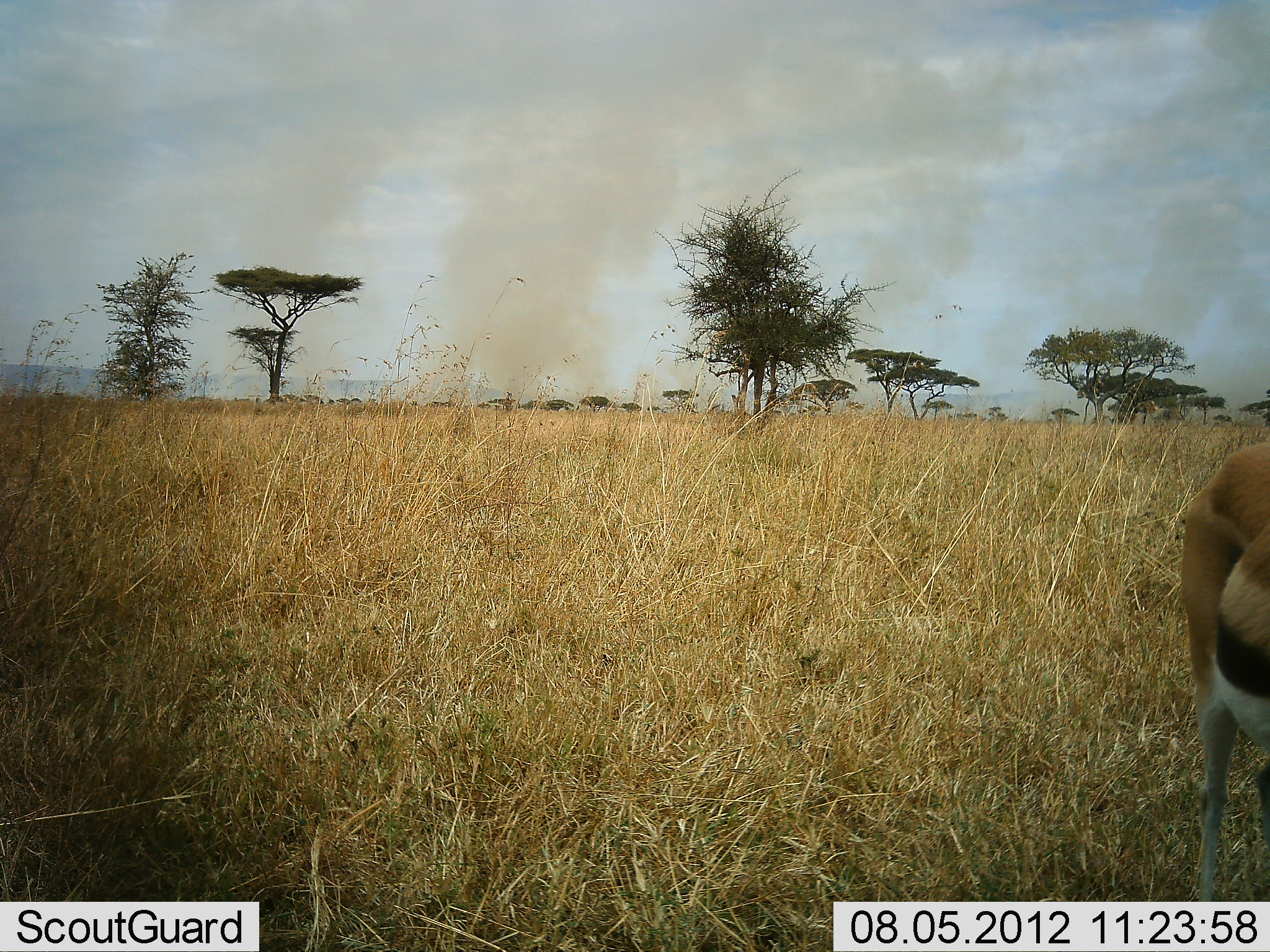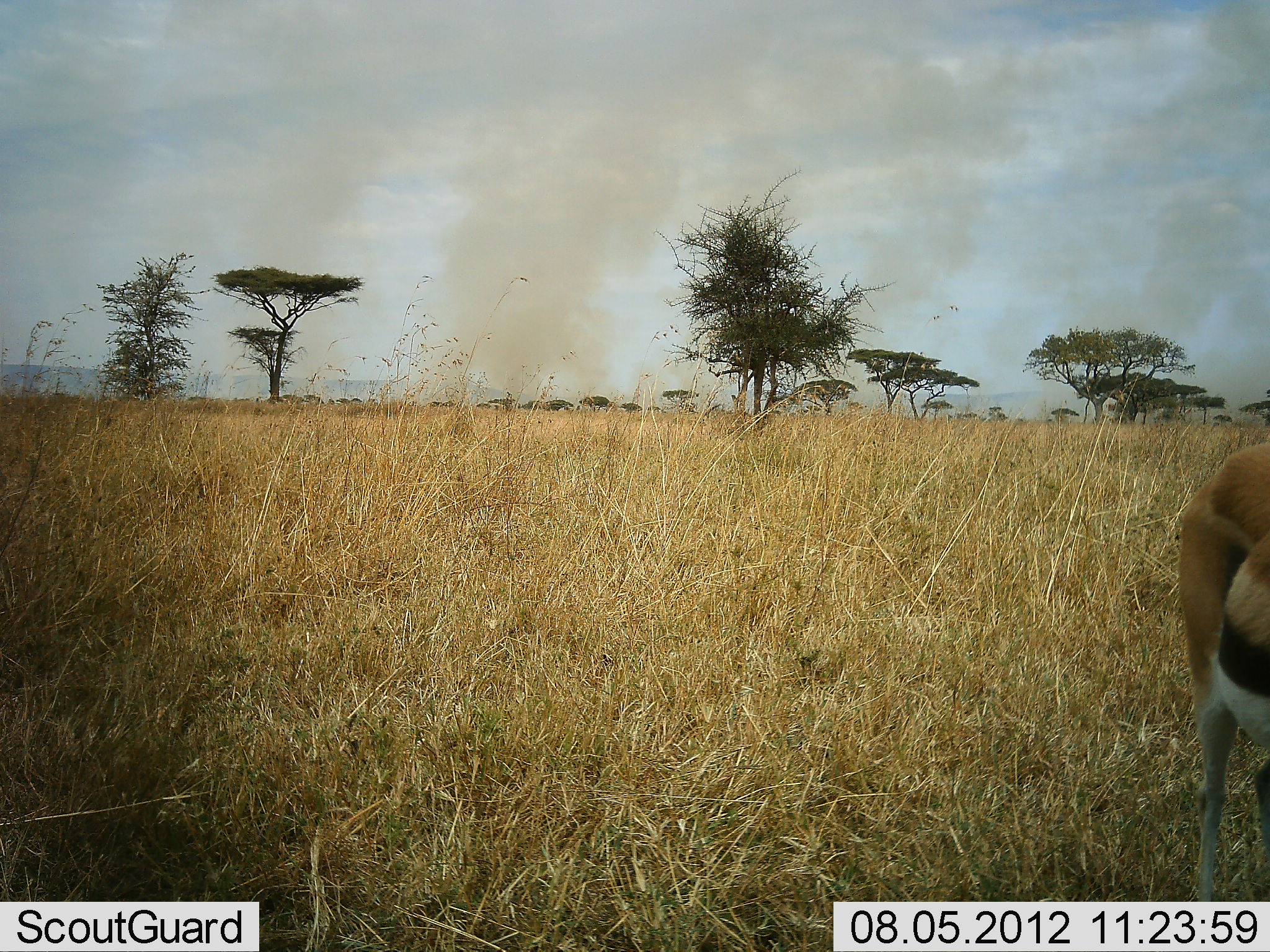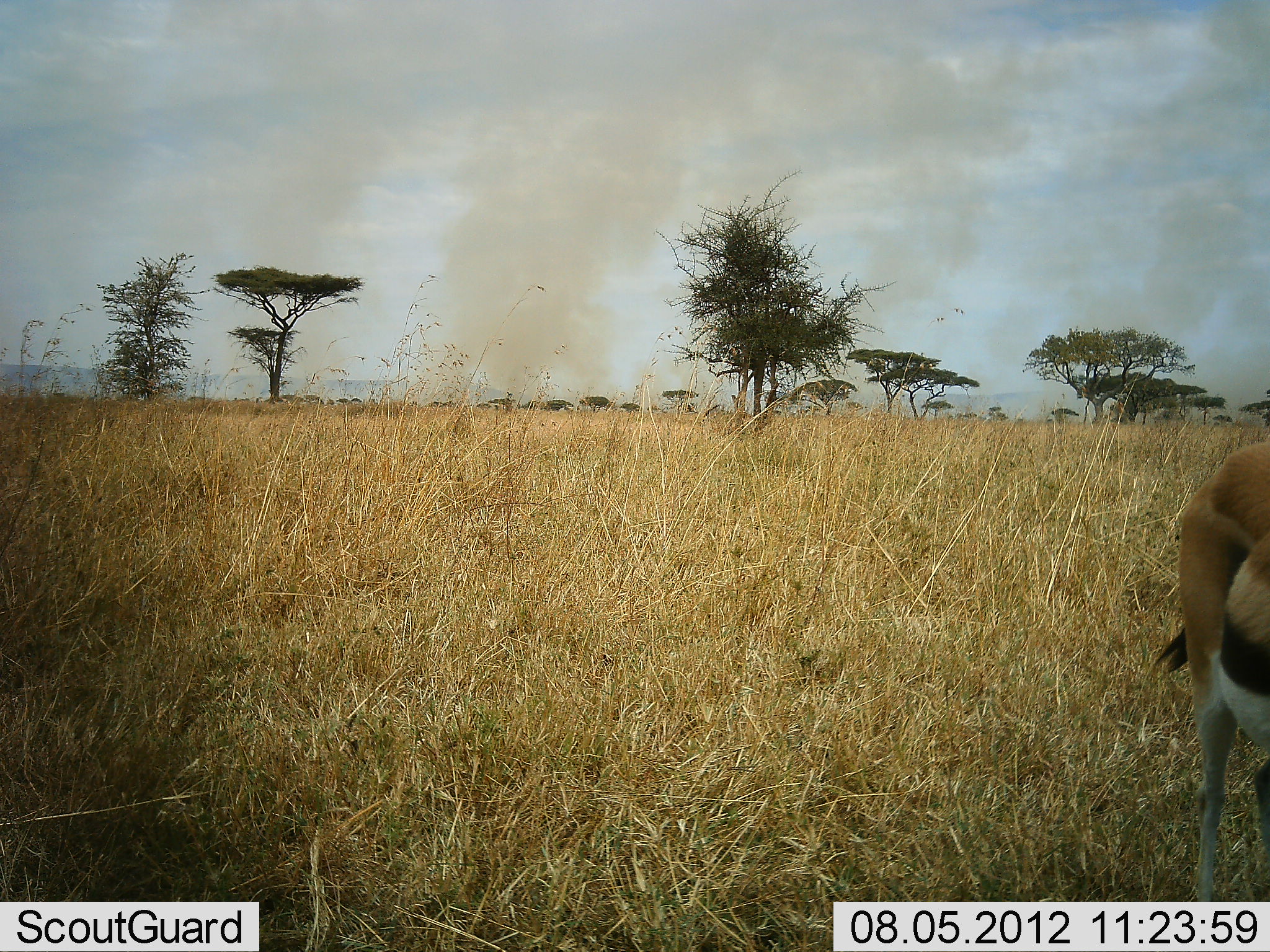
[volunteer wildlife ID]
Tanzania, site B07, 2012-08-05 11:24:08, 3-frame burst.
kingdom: Animalia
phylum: Chordata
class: Mammalia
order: Artiodactyla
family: Bovidae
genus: Eudorcas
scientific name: Eudorcas thomsonii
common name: thomson's gazelle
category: gazellethomsons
Gazellethomsons (thomson's gazelle) (Eudorcas thomsonii), count 1. Behavior (volunteer vote fractions): standing 90%, resting 0%, moving 0%, interacting 0%. Young present (vote fraction): 0%. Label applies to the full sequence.